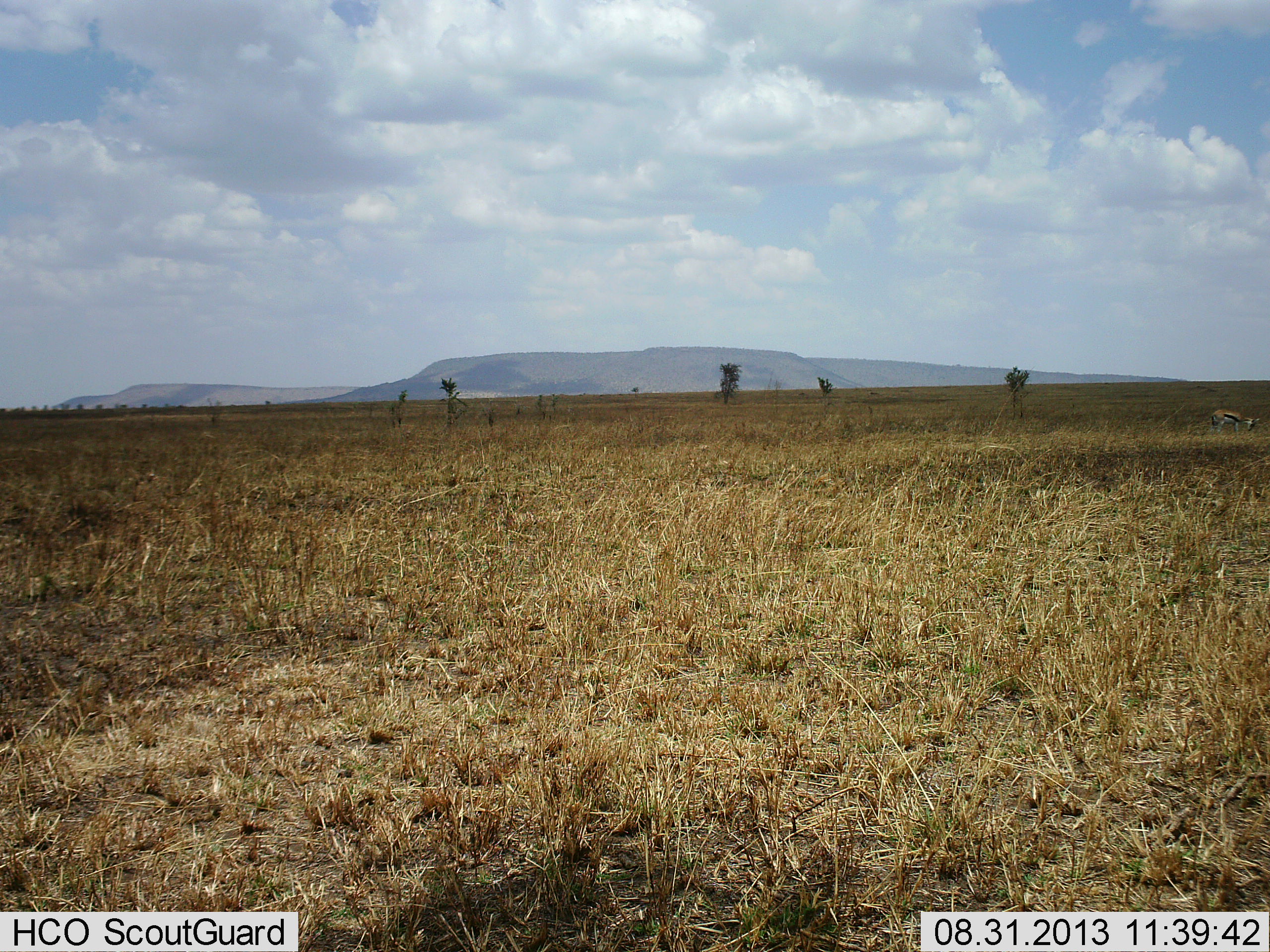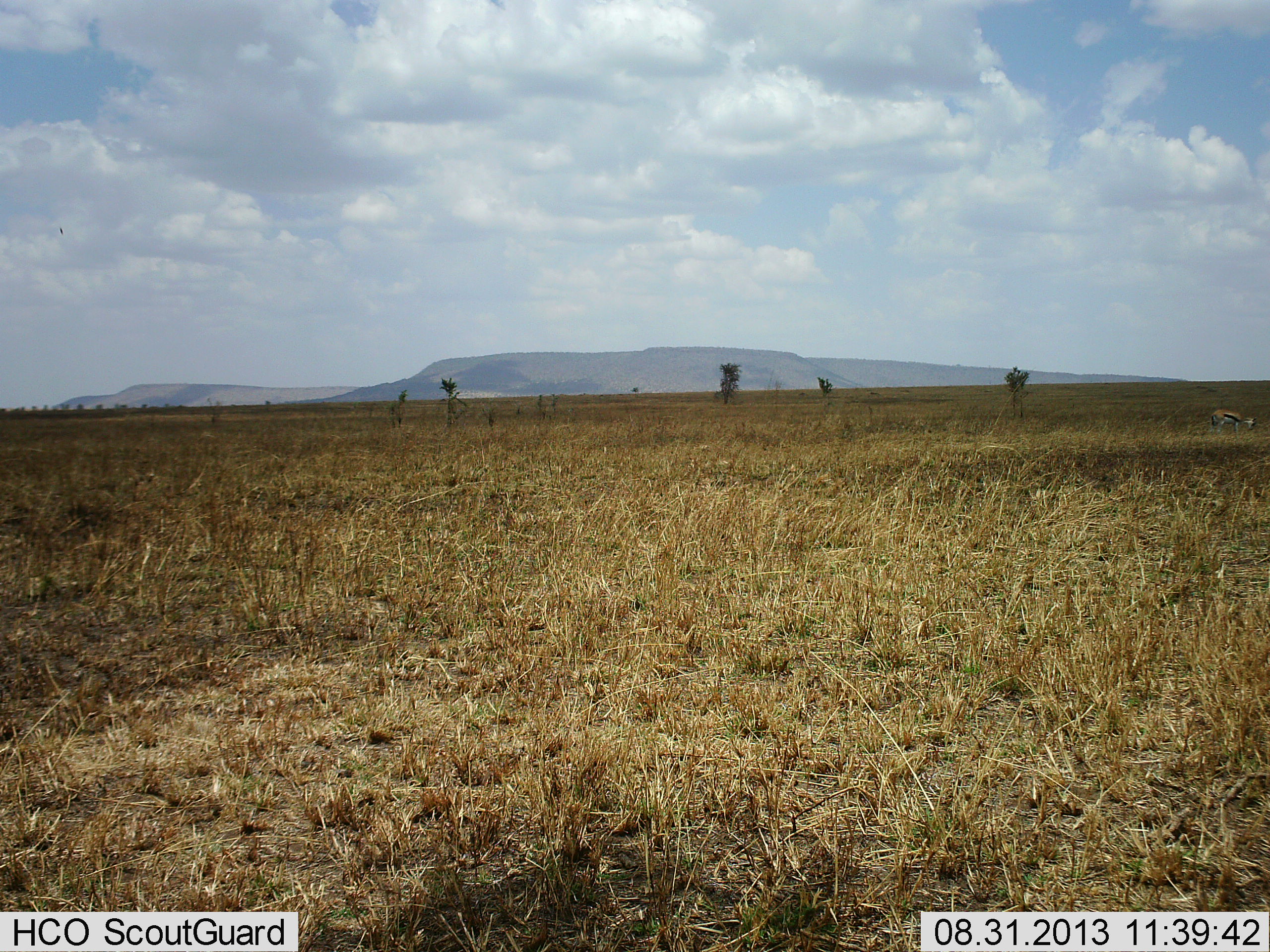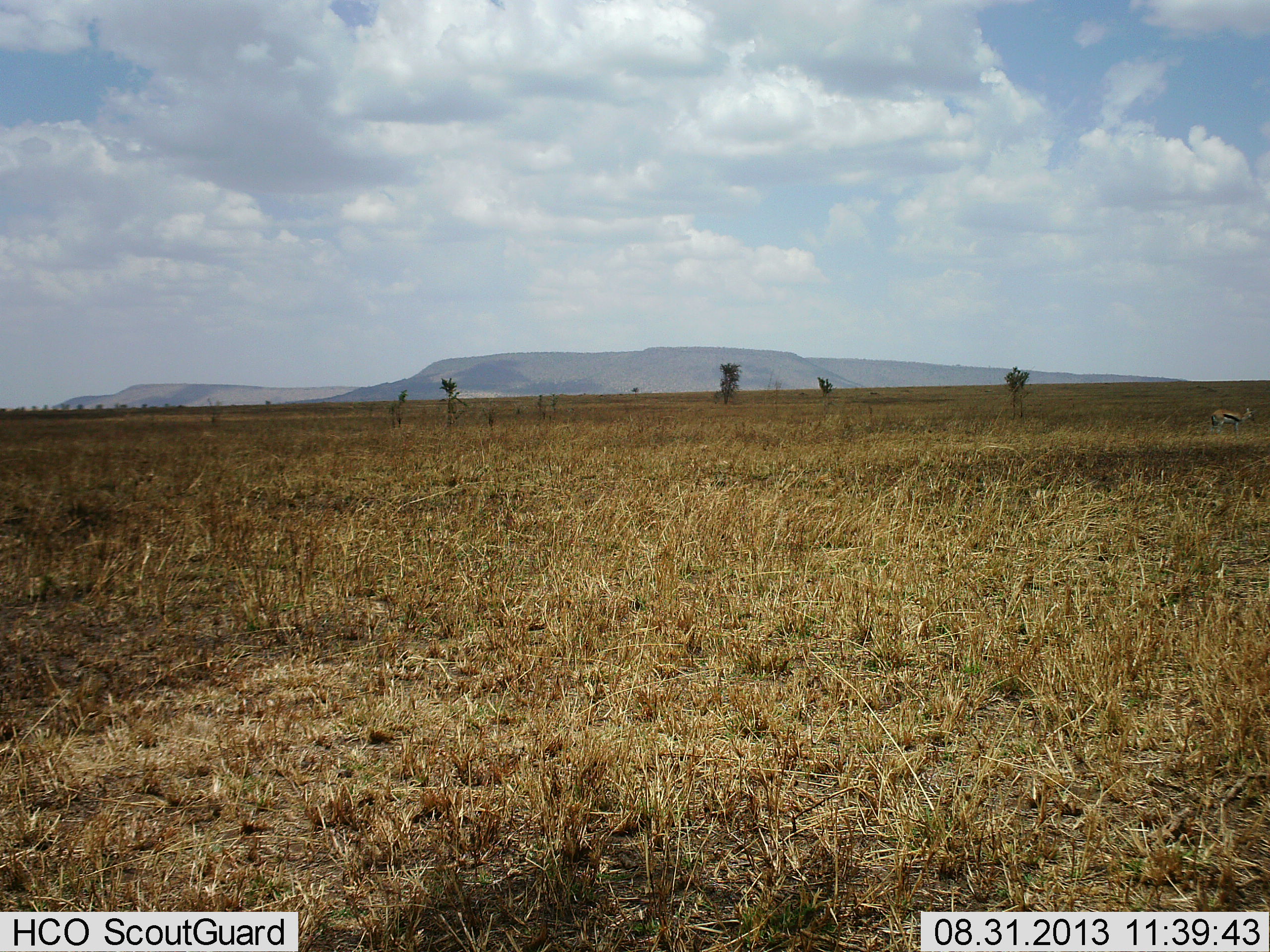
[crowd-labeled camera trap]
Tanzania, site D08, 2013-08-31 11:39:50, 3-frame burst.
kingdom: Animalia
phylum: Chordata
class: Mammalia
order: Artiodactyla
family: Bovidae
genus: Eudorcas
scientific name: Eudorcas thomsonii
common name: thomson's gazelle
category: gazellethomsons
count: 1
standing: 20%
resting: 0%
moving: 0%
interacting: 0%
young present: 0%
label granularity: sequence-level